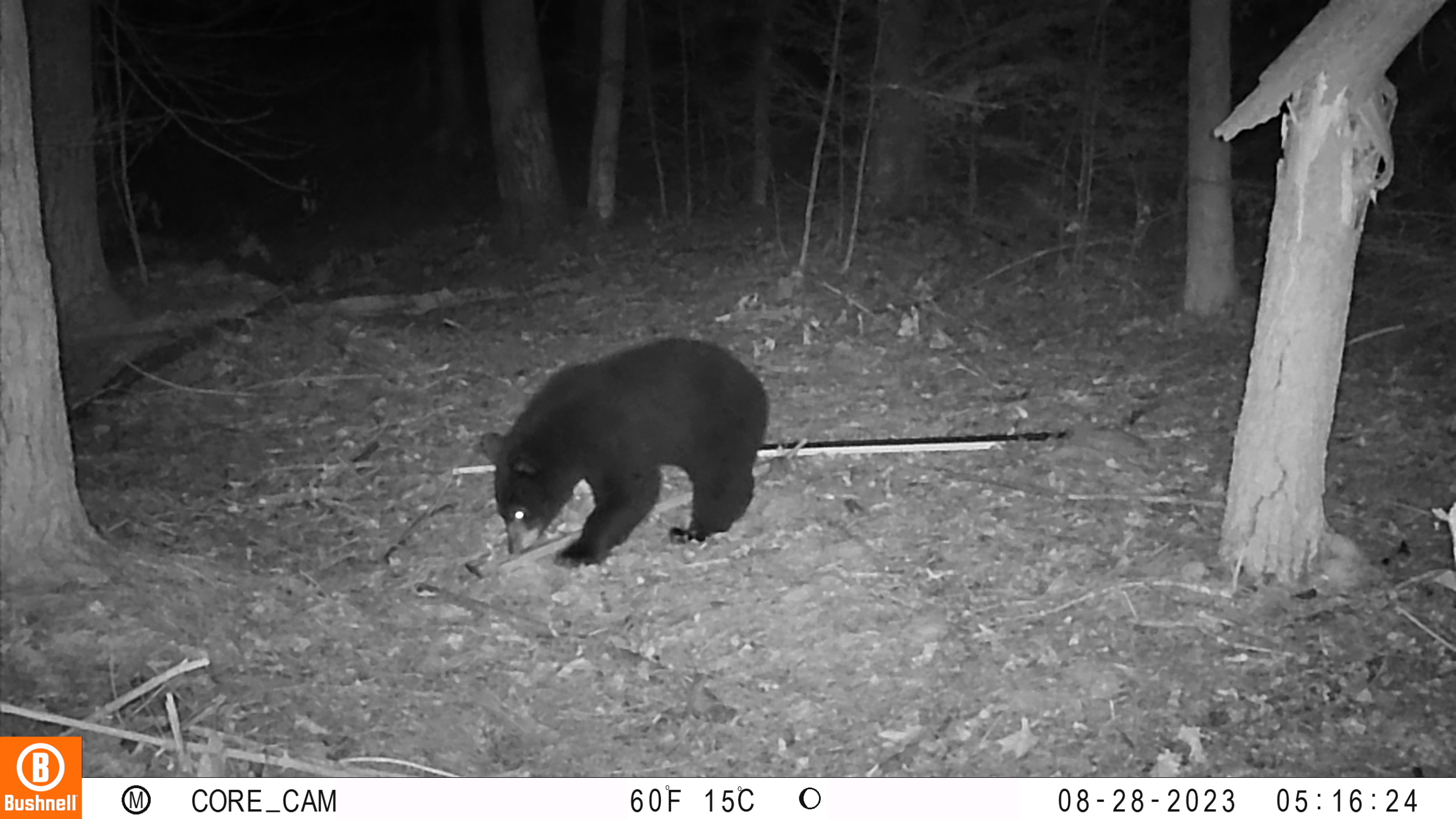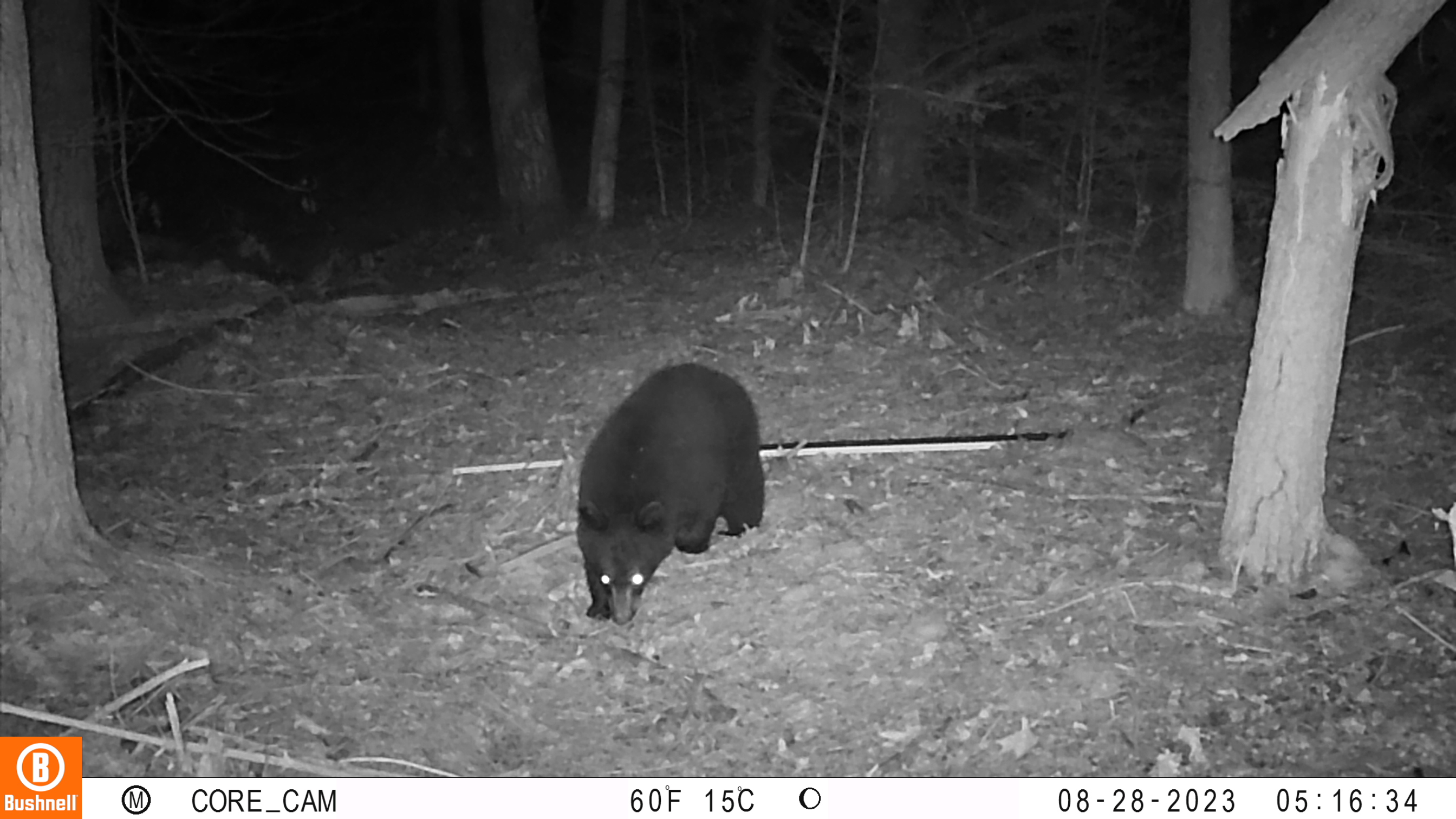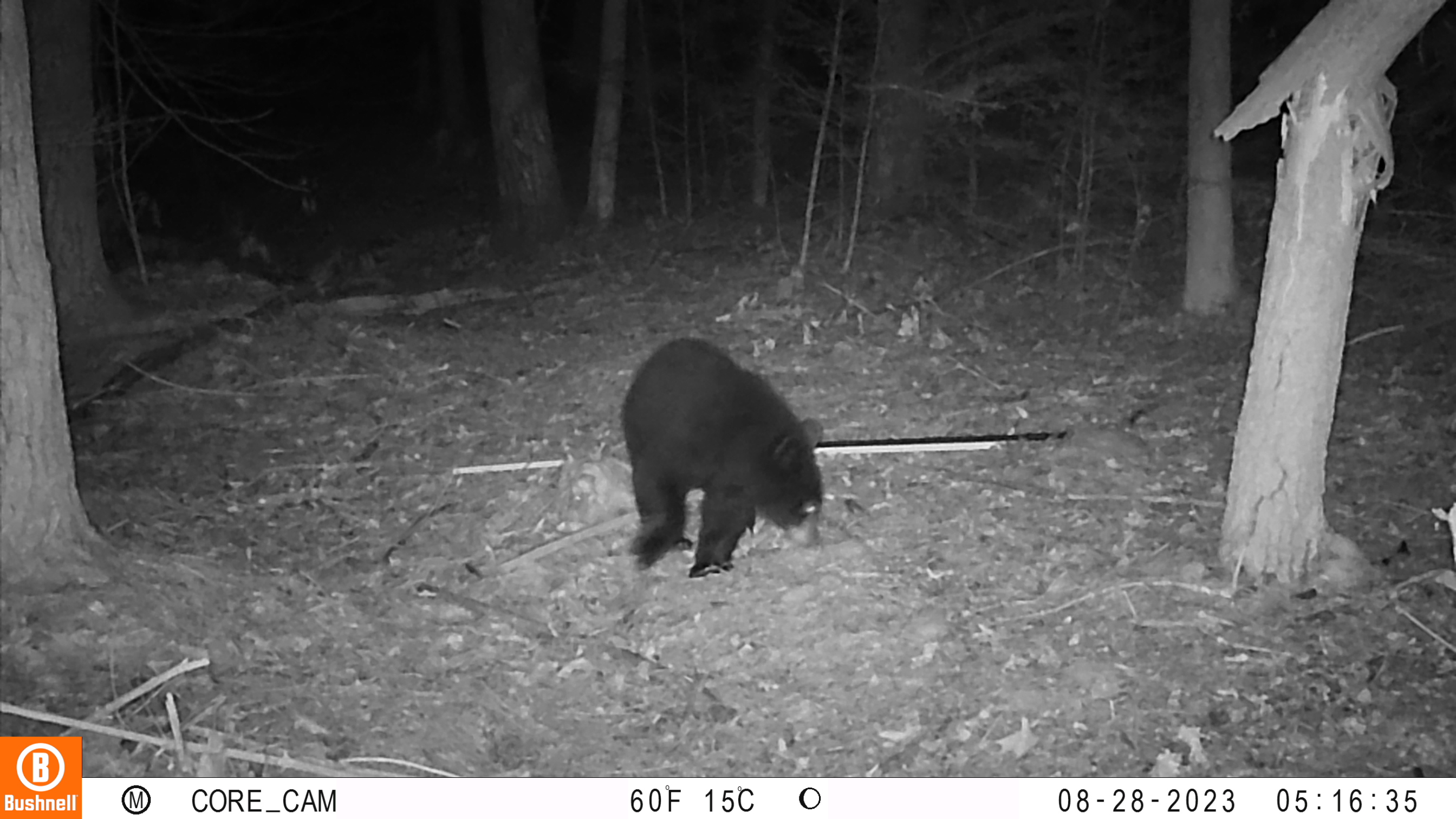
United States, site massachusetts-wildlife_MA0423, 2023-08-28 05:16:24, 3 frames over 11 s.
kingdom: Animalia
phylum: Chordata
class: Mammalia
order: Carnivora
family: Ursidae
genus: Ursus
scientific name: Ursus americanus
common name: black bear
Black bear (Ursus americanus).